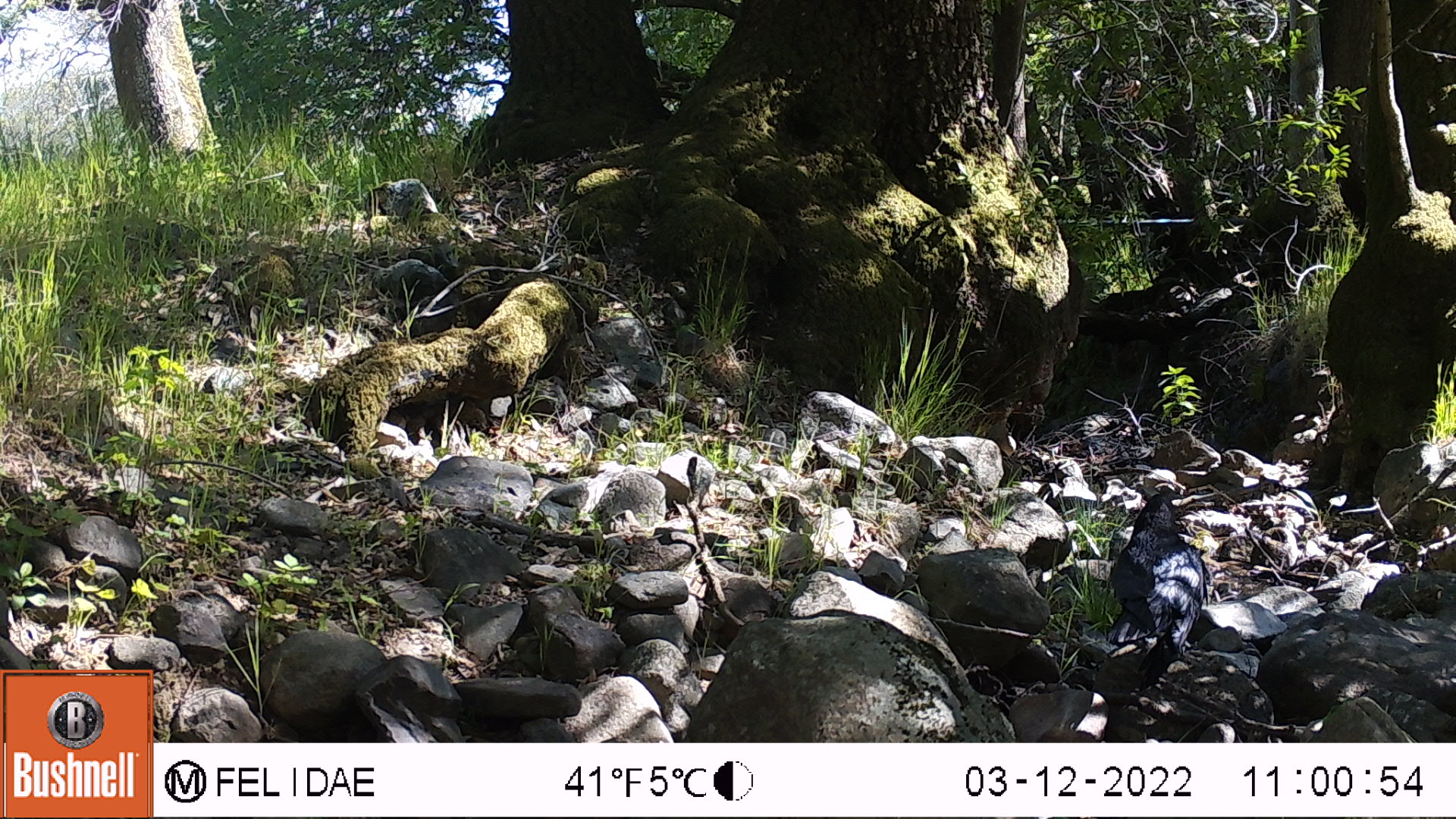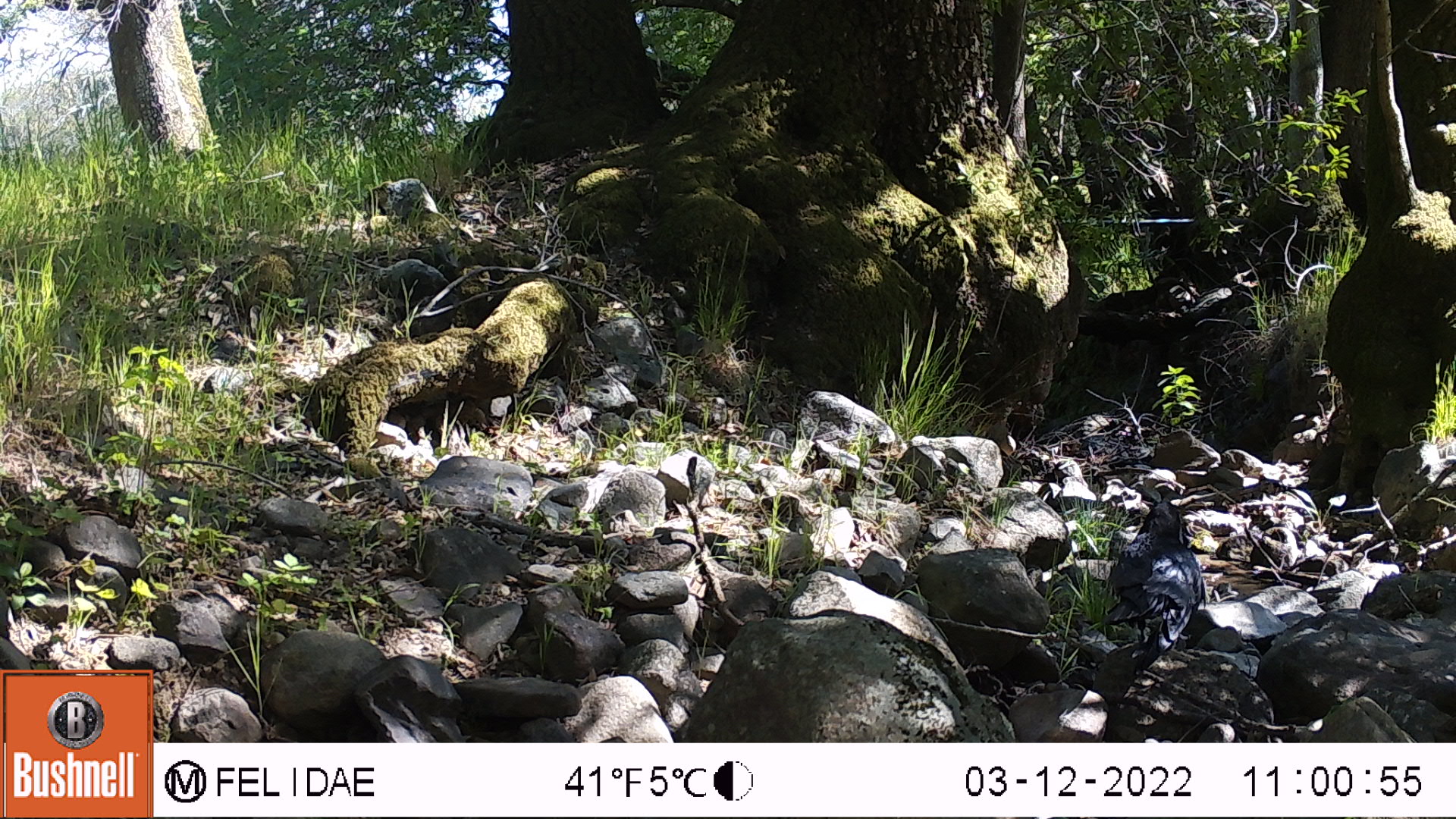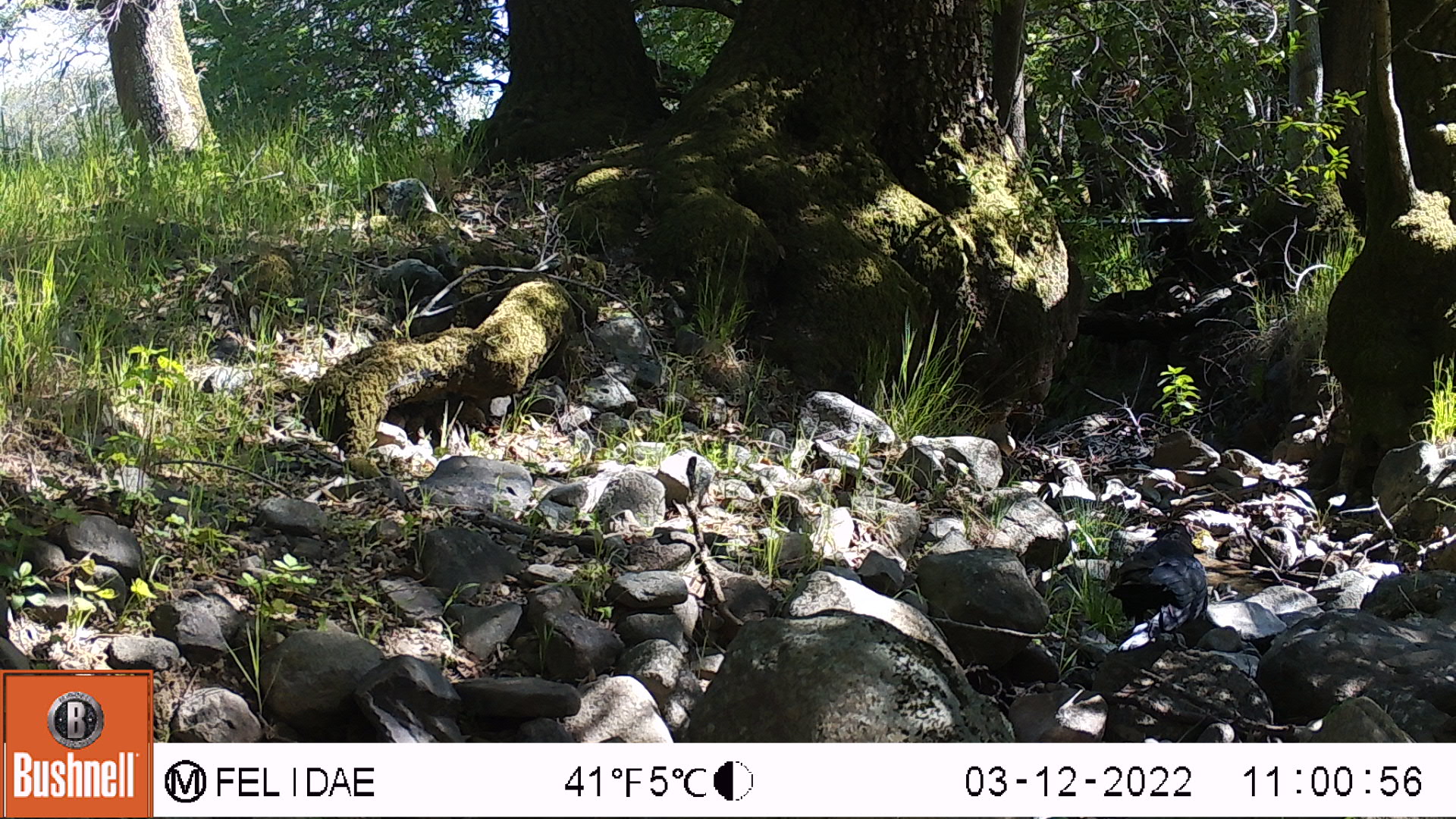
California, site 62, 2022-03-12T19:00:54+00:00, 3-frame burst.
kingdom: Animalia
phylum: Chordata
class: Aves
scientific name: Aves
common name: bird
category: unknown bird